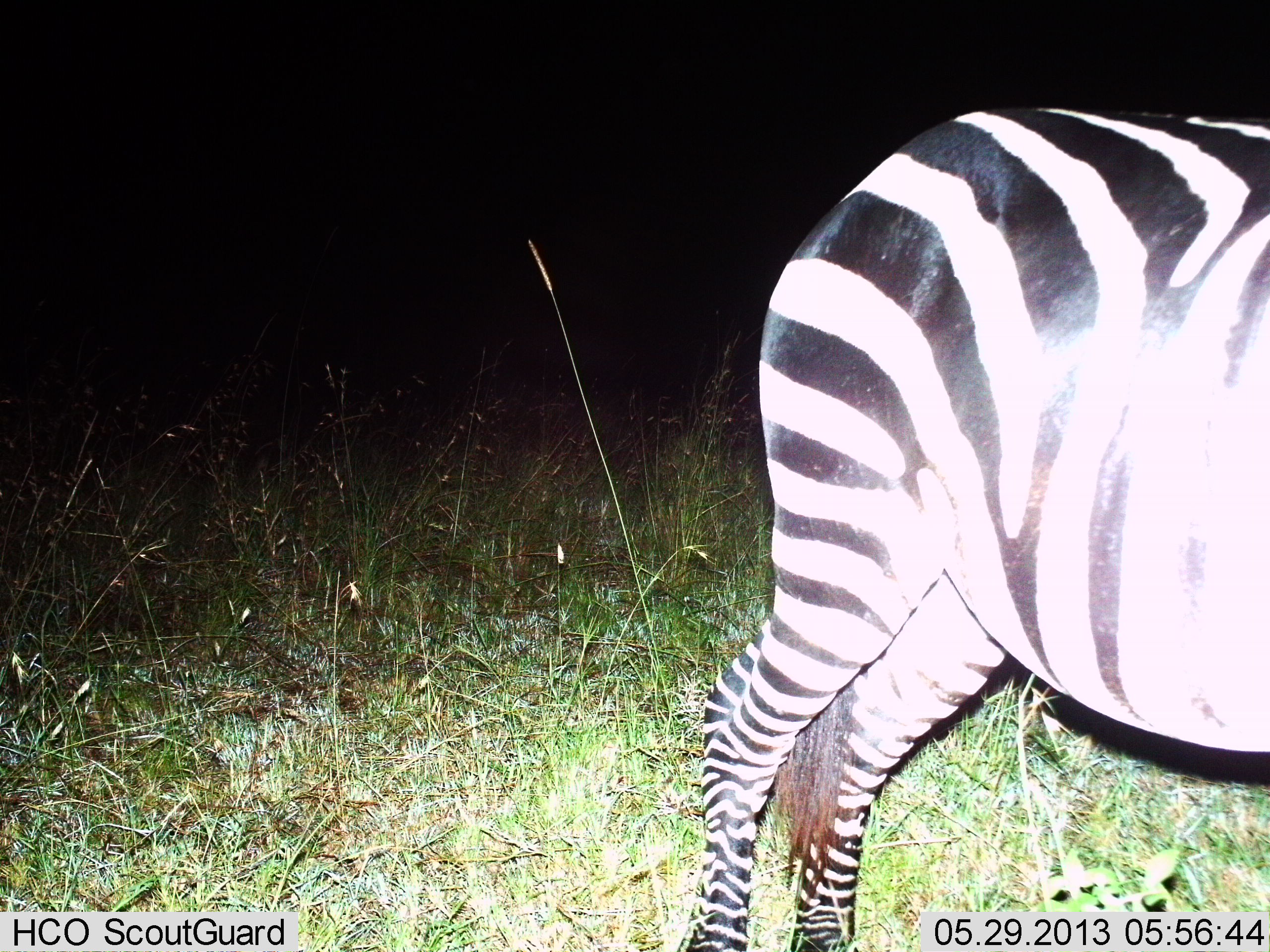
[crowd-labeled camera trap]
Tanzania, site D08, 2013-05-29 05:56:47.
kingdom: Animalia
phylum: Chordata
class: Mammalia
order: Perissodactyla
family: Equidae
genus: Equus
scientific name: Equus quagga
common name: plains zebra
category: zebra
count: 1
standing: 80%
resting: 10%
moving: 10%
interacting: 0%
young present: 0%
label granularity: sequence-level